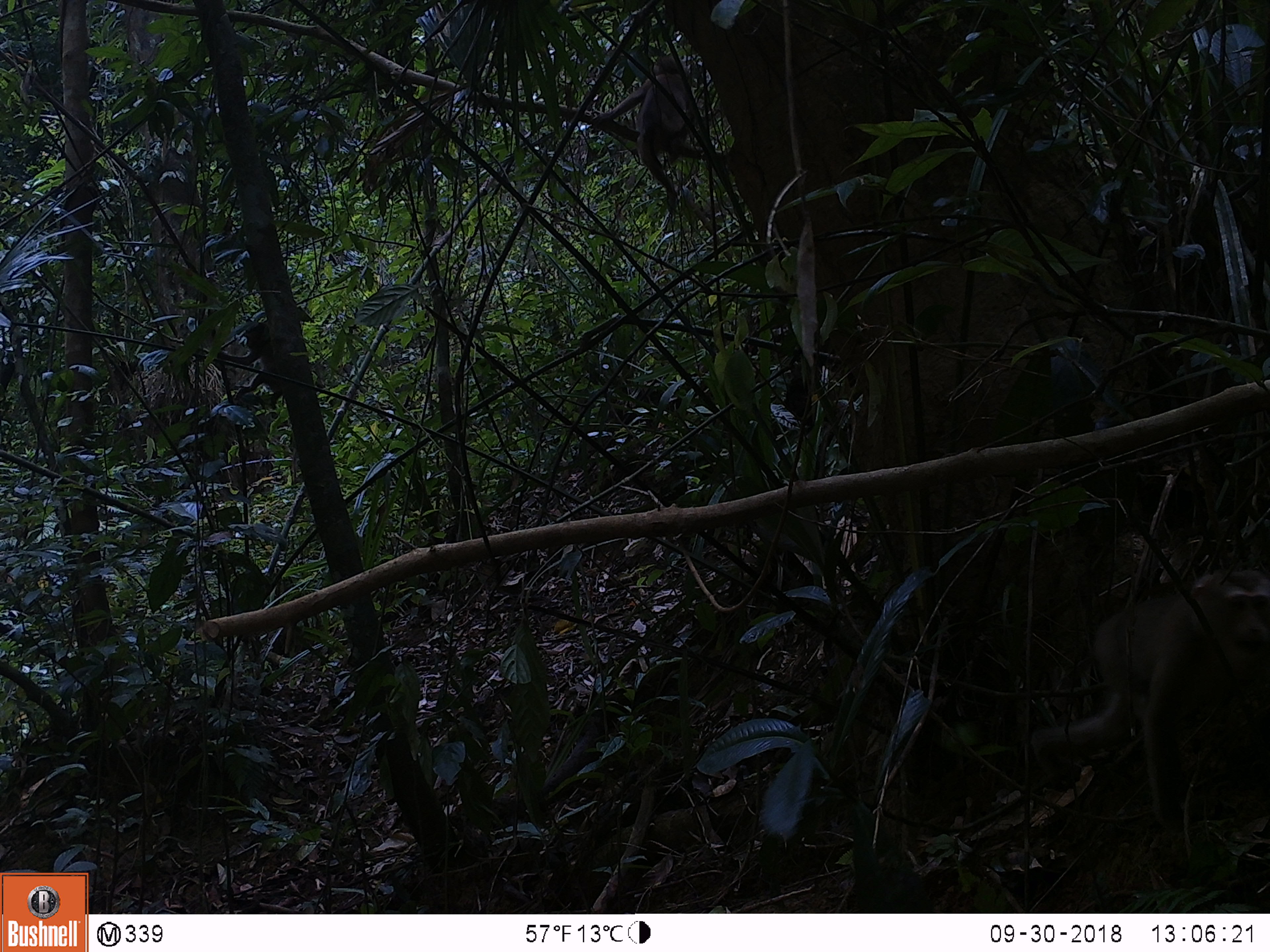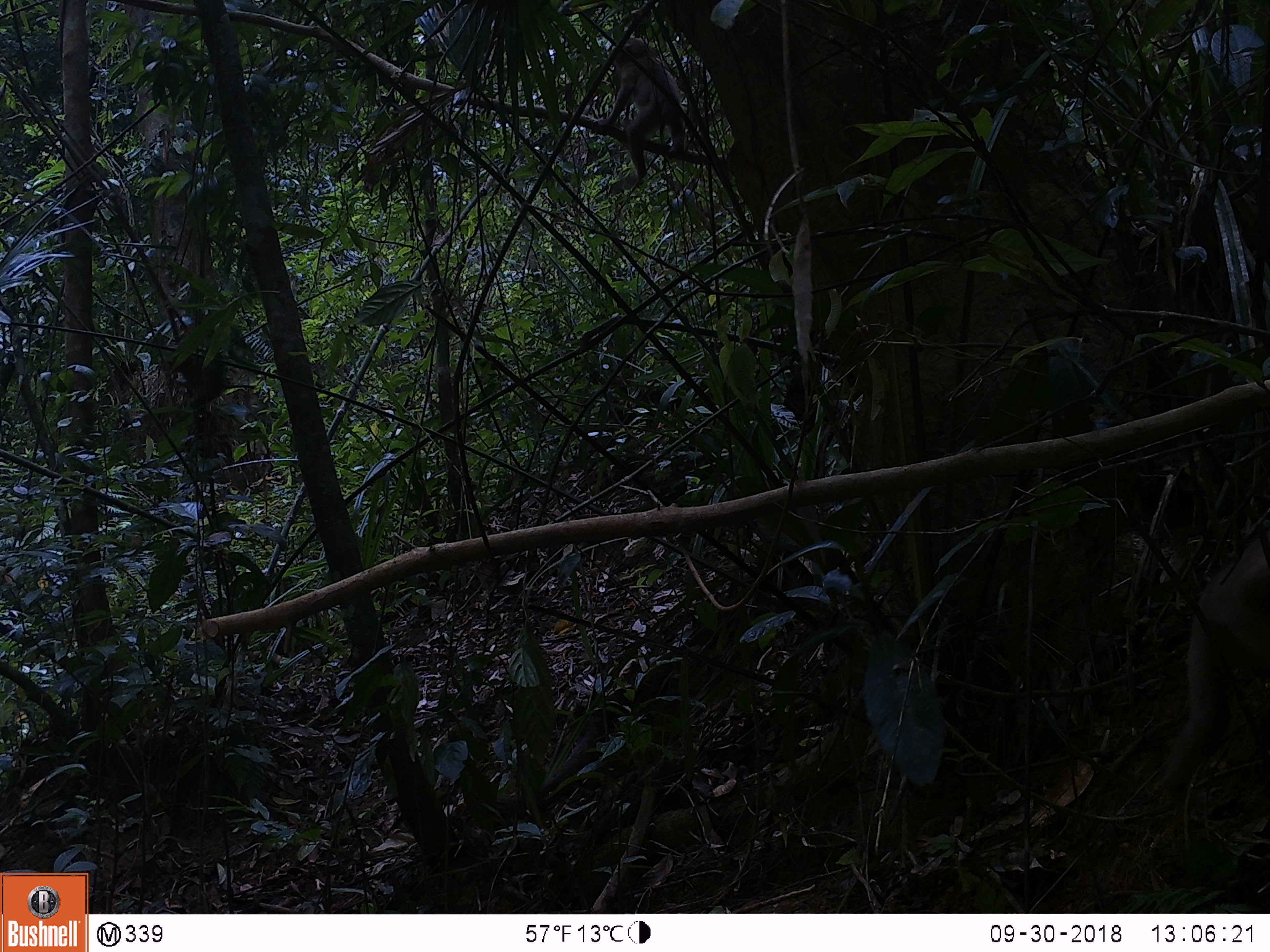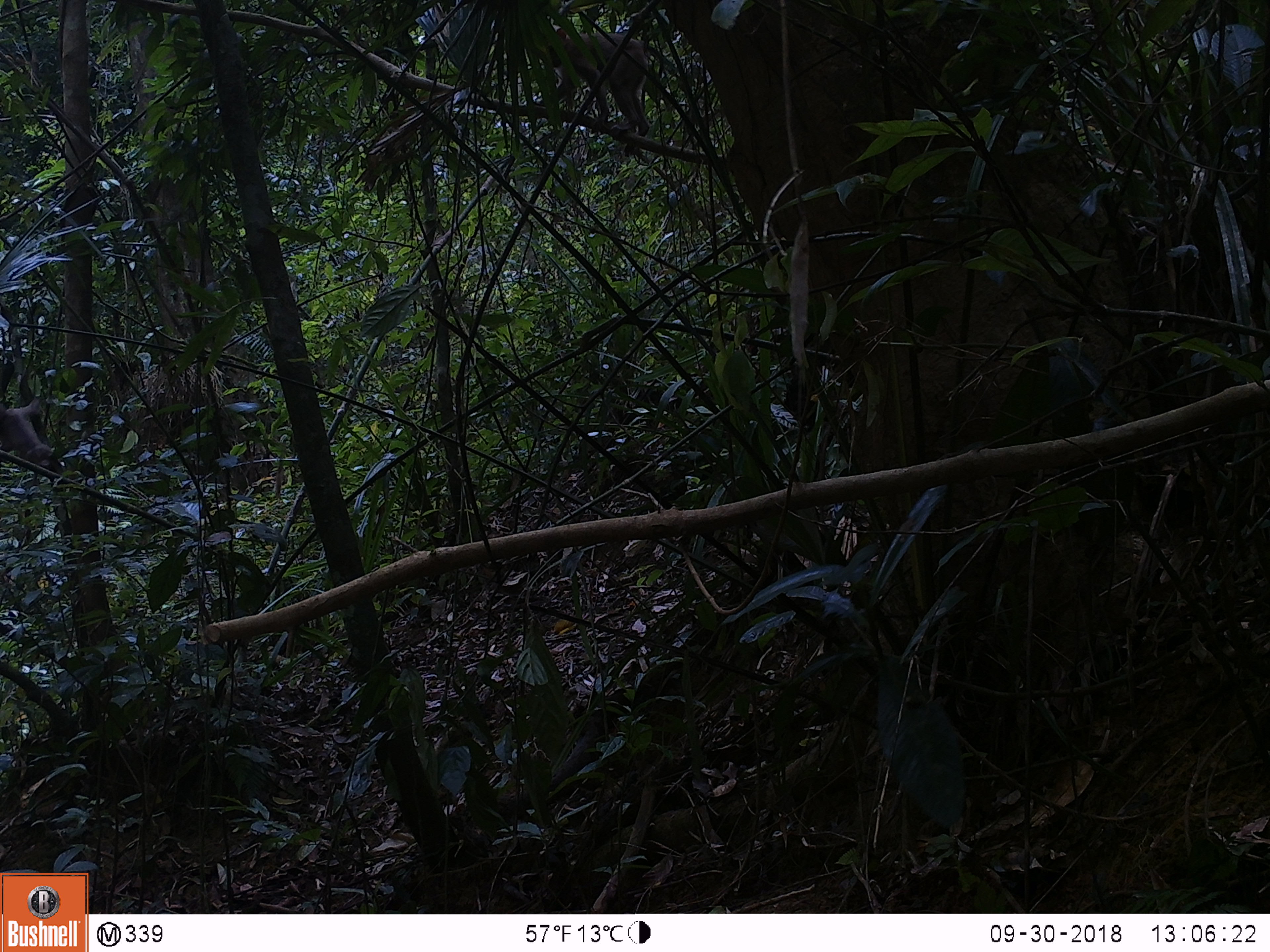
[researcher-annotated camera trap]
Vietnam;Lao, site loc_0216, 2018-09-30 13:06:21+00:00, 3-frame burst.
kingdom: Animalia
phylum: Chordata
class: Mammalia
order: Primates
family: Cercopithecidae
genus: Macaca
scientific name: Macaca nemestrina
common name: pig-tailed macaque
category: pig tailed macaque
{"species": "pig tailed macaque (pig-tailed macaque) (Macaca nemestrina)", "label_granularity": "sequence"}